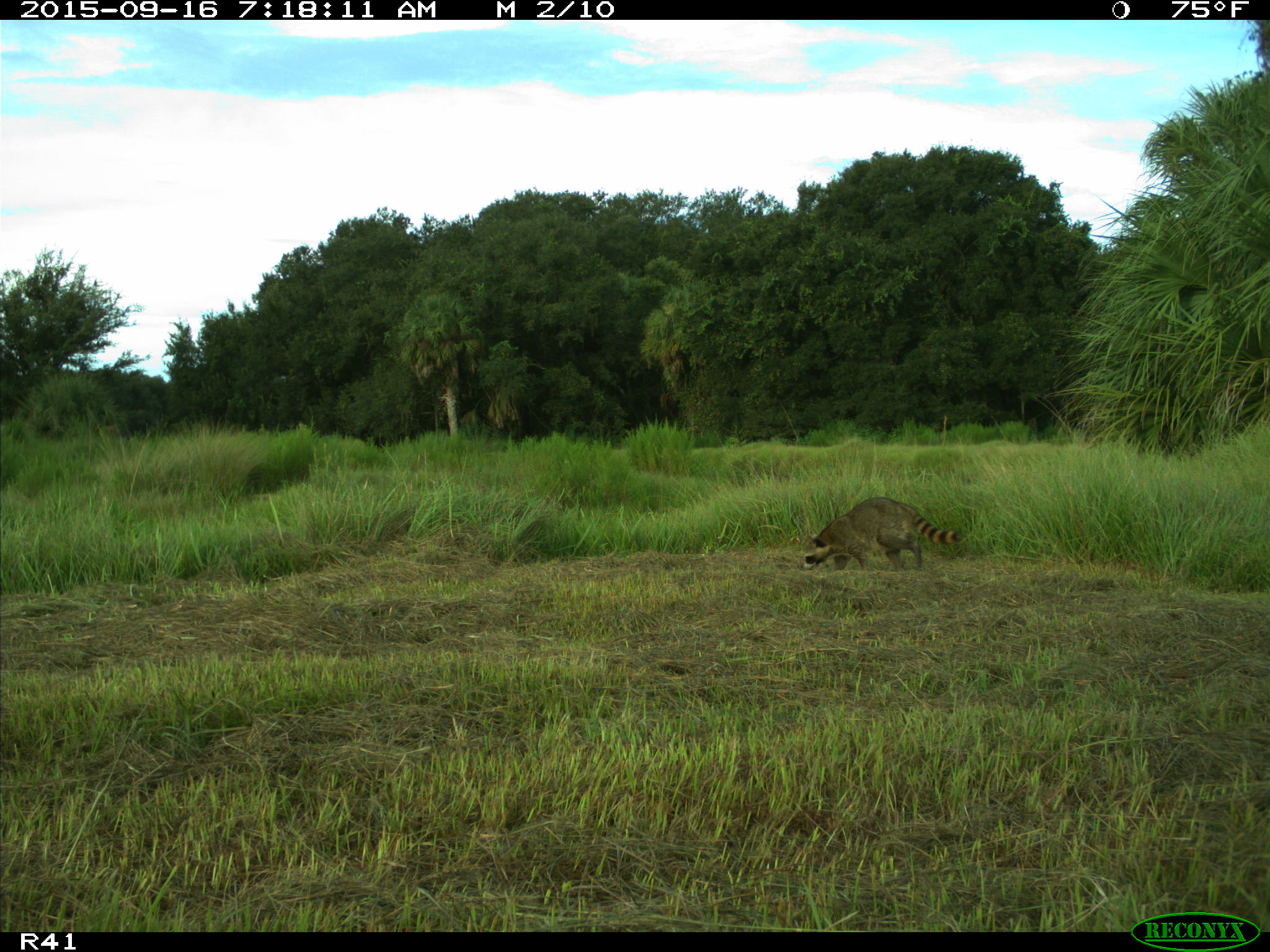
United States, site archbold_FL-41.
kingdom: Animalia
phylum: Chordata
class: Mammalia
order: Carnivora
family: Procyonidae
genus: Procyon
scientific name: Procyon lotor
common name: common raccoon